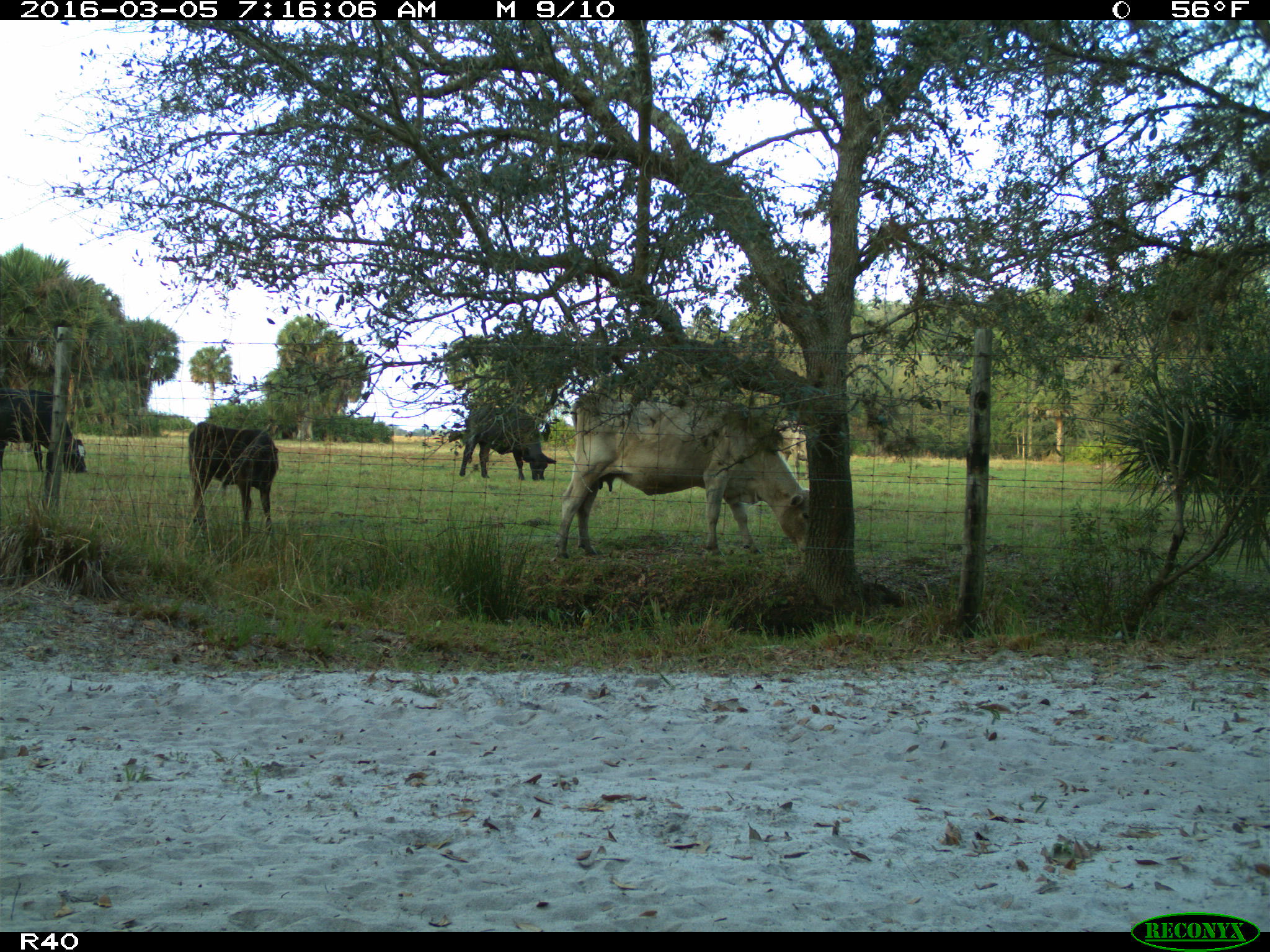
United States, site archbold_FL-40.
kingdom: Animalia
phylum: Chordata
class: Mammalia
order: Artiodactyla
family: Bovidae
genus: Bos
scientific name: Bos taurus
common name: domestic cow